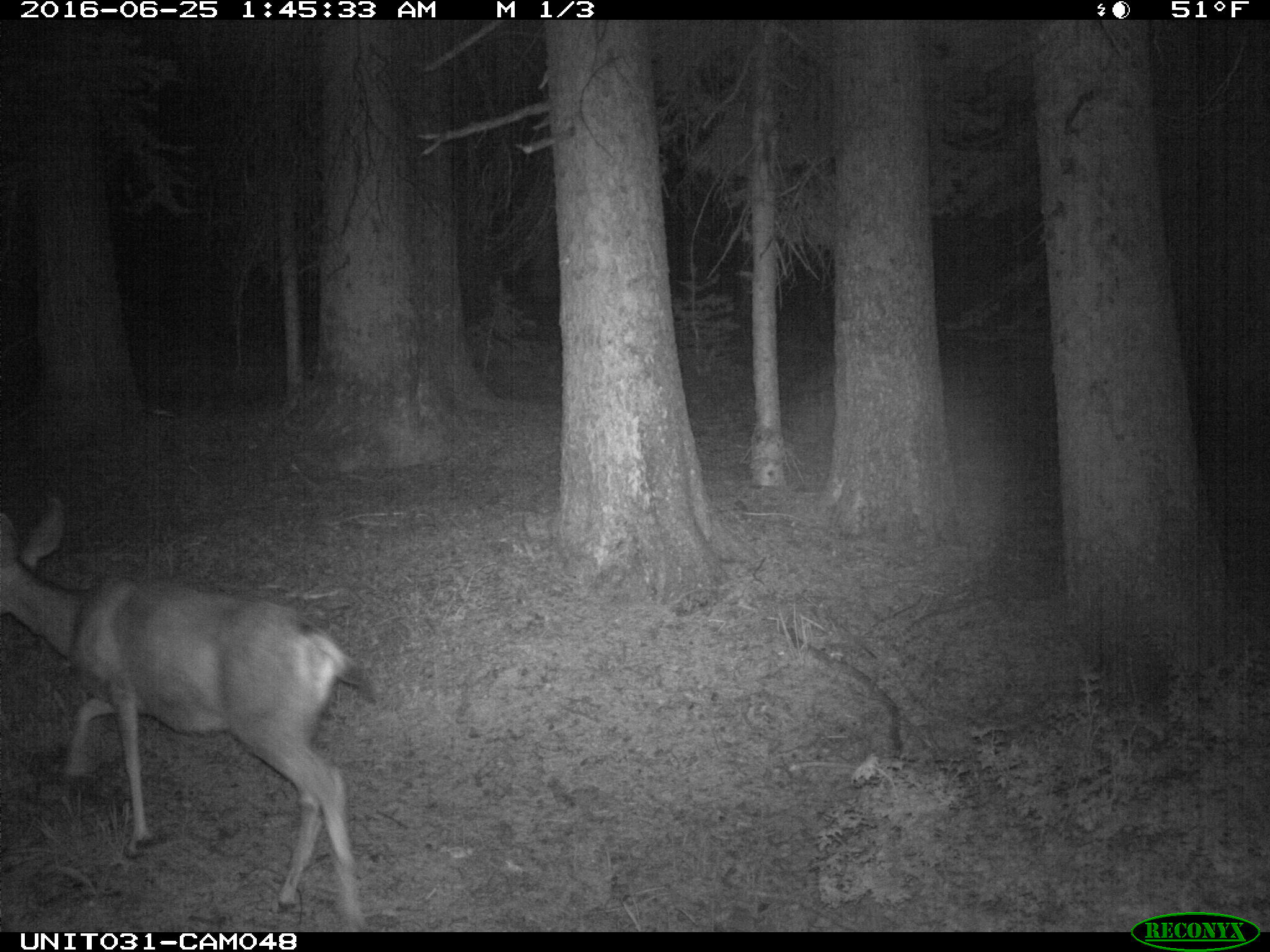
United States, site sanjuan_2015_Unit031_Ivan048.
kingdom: Animalia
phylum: Chordata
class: Mammalia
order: Artiodactyla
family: Cervidae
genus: Odocoileus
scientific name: Odocoileus hemionus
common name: mule deer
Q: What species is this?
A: Odocoileus hemionus (mule deer).